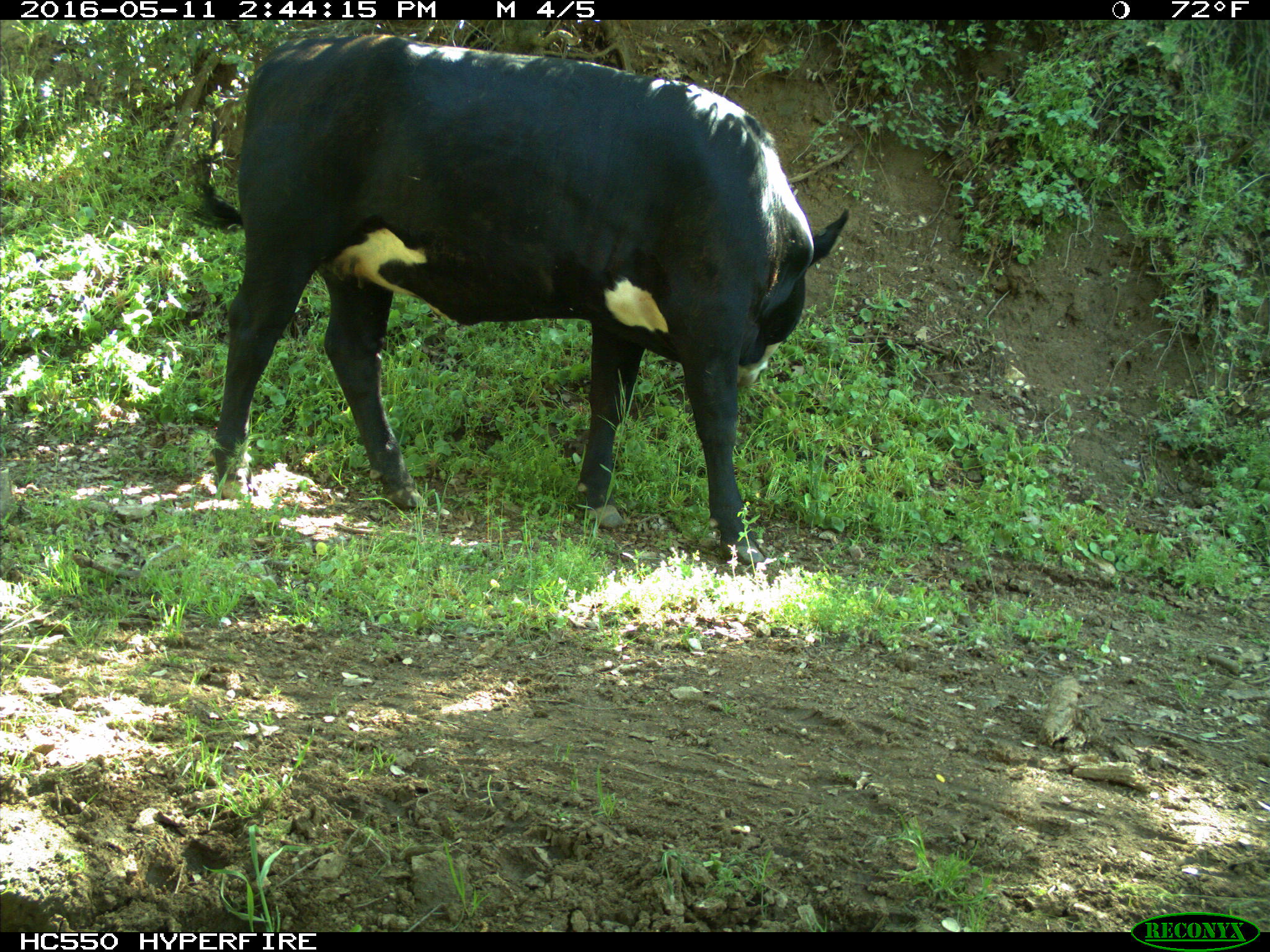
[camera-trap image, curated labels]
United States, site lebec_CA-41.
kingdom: Animalia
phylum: Chordata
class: Mammalia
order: Artiodactyla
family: Bovidae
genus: Bos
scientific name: Bos taurus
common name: domestic cow